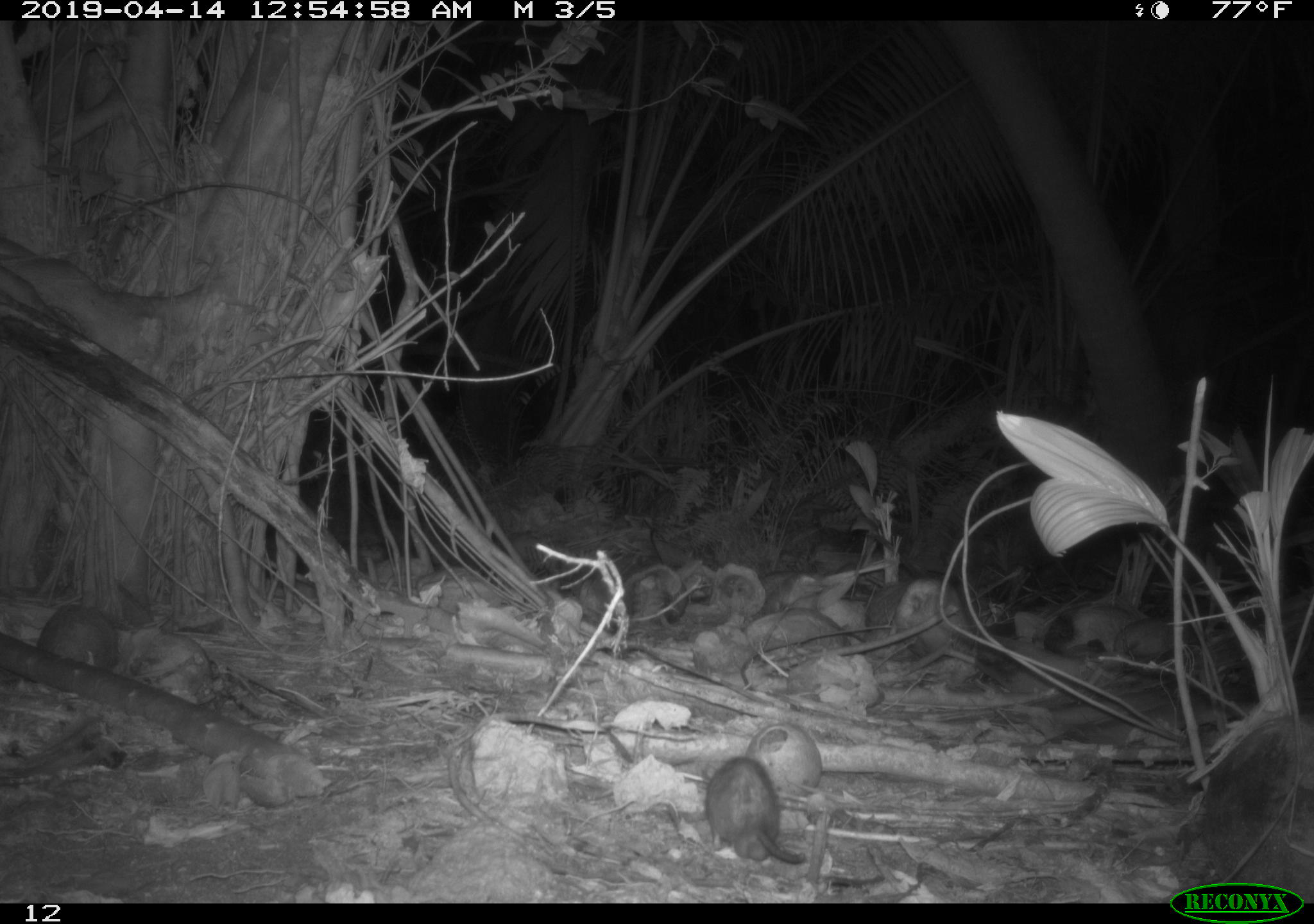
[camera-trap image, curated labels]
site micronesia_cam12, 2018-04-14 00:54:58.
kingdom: Animalia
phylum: Chordata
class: Mammalia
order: Rodentia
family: Muridae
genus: Rattus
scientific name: Rattus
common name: rat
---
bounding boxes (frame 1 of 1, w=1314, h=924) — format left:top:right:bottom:
rat: 701:749:807:872